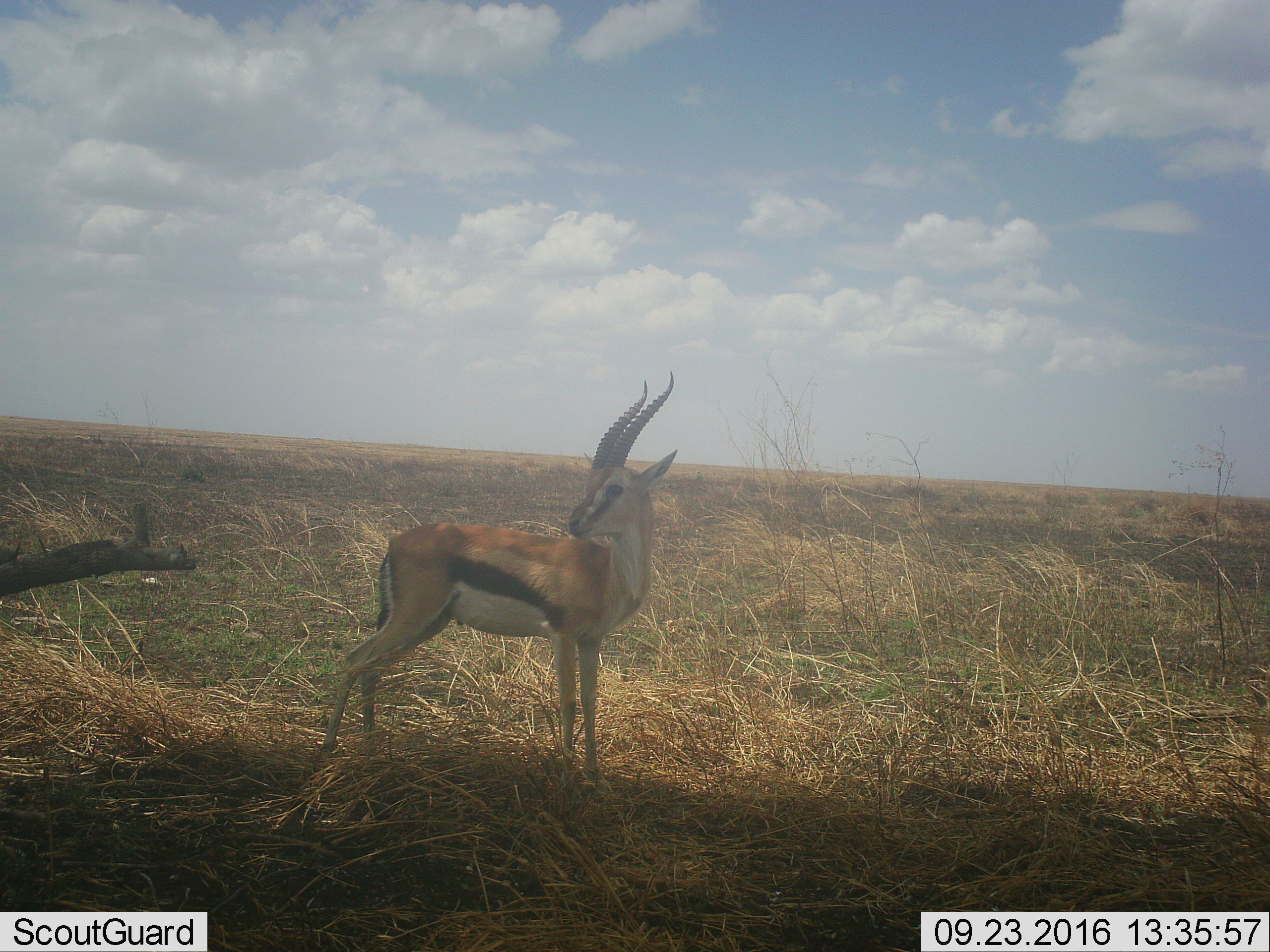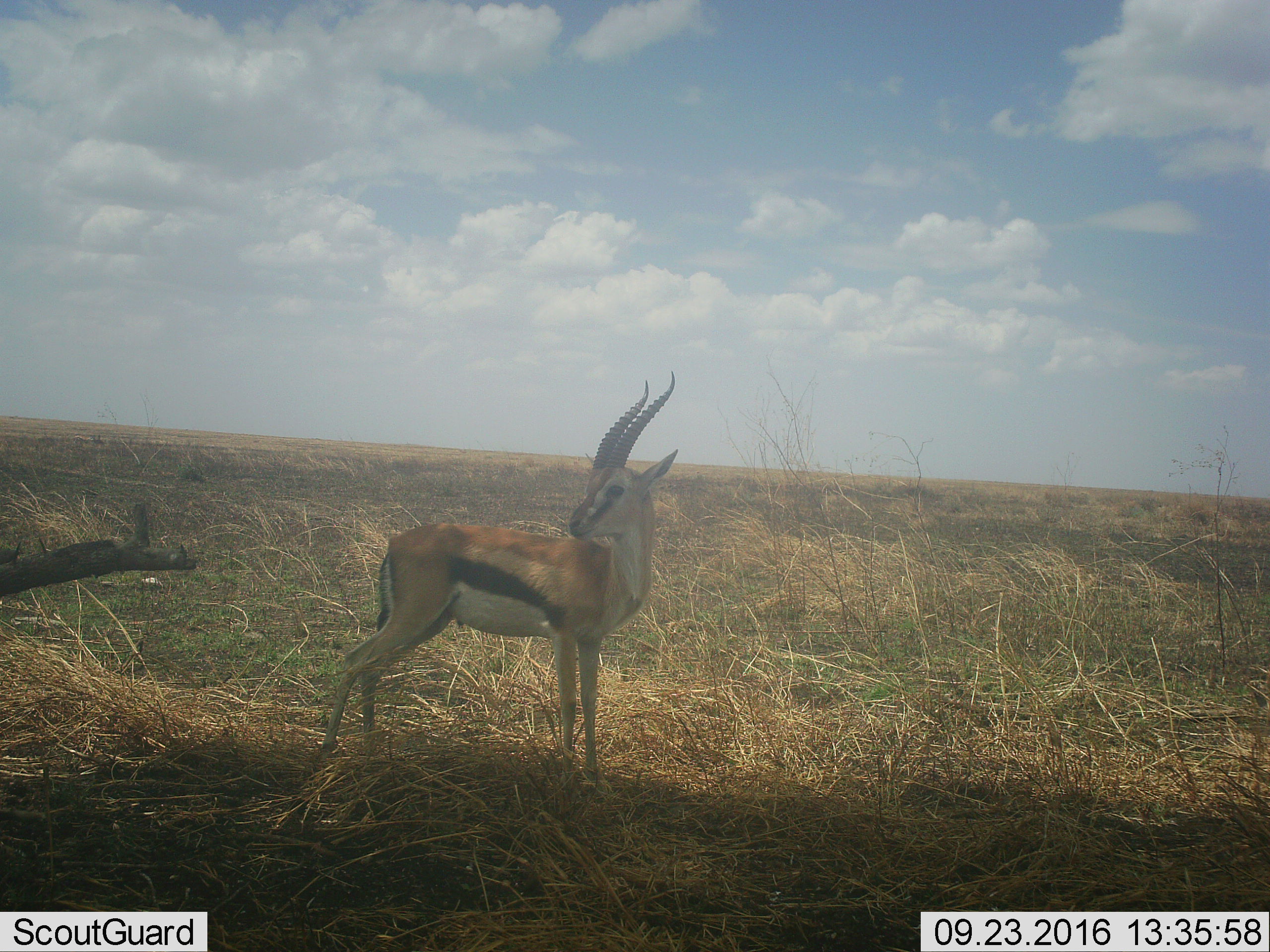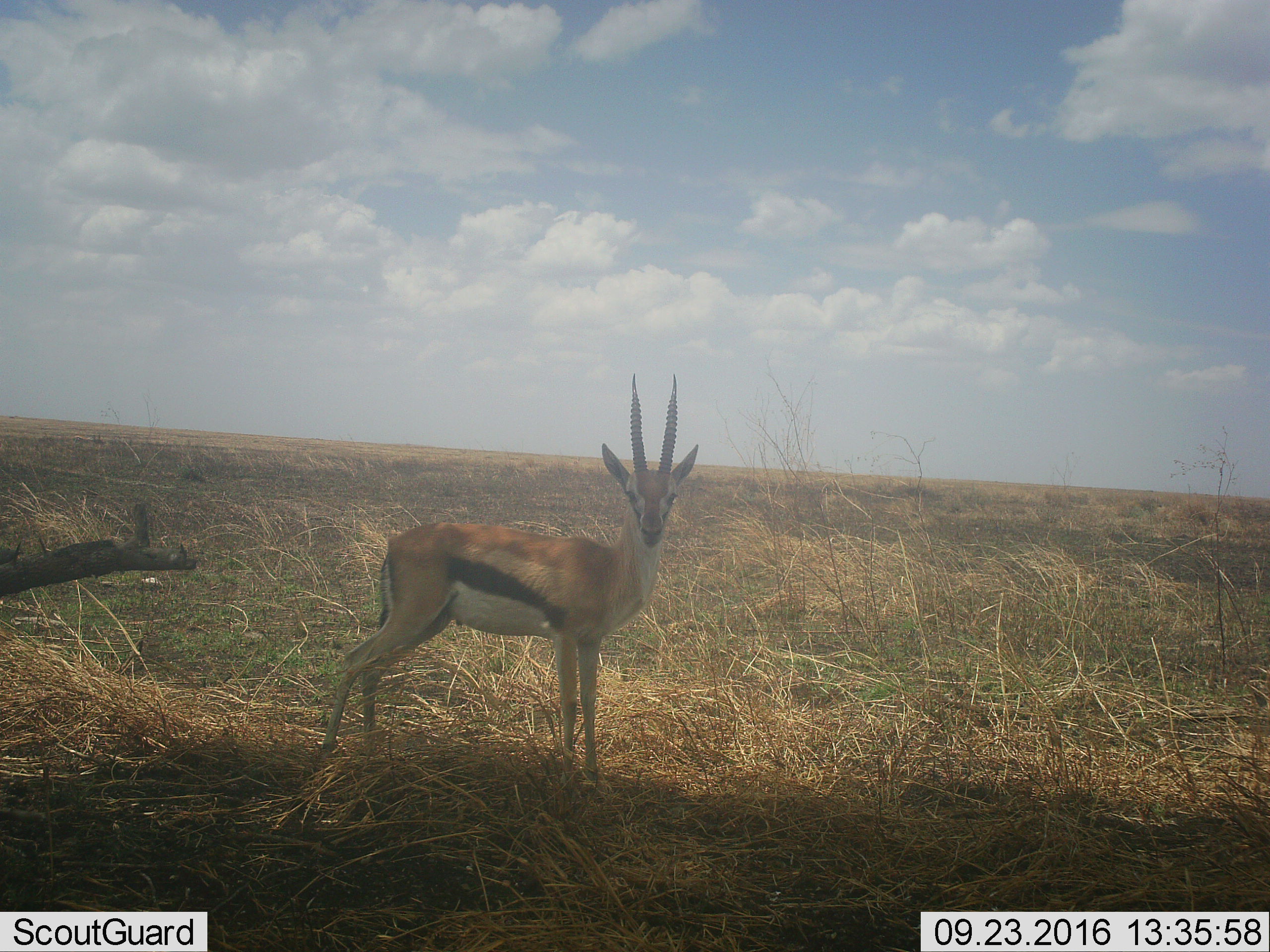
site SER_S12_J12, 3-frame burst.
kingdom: Animalia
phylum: Chordata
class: Mammalia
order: Artiodactyla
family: Bovidae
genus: Eudorcas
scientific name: Eudorcas thomsonii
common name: thomson's gazelle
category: gazellethomsons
Gazellethomsons (thomson's gazelle) (Eudorcas thomsonii), count 1. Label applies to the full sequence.